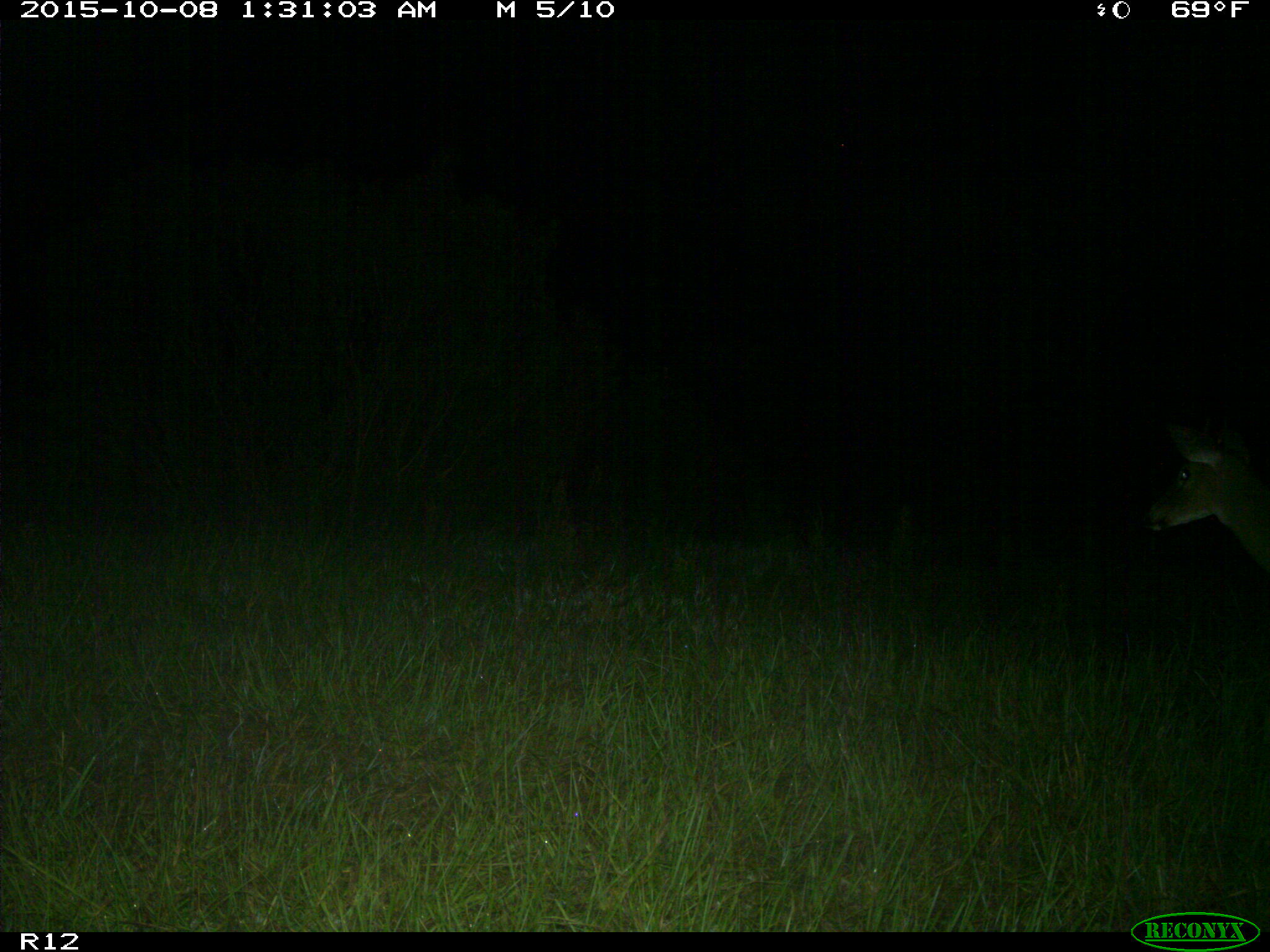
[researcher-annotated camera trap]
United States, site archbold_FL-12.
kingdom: Animalia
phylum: Chordata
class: Mammalia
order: Artiodactyla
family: Cervidae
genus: Odocoileus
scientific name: Odocoileus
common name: deer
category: unidentified deer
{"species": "unidentified deer (deer) (Odocoileus)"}